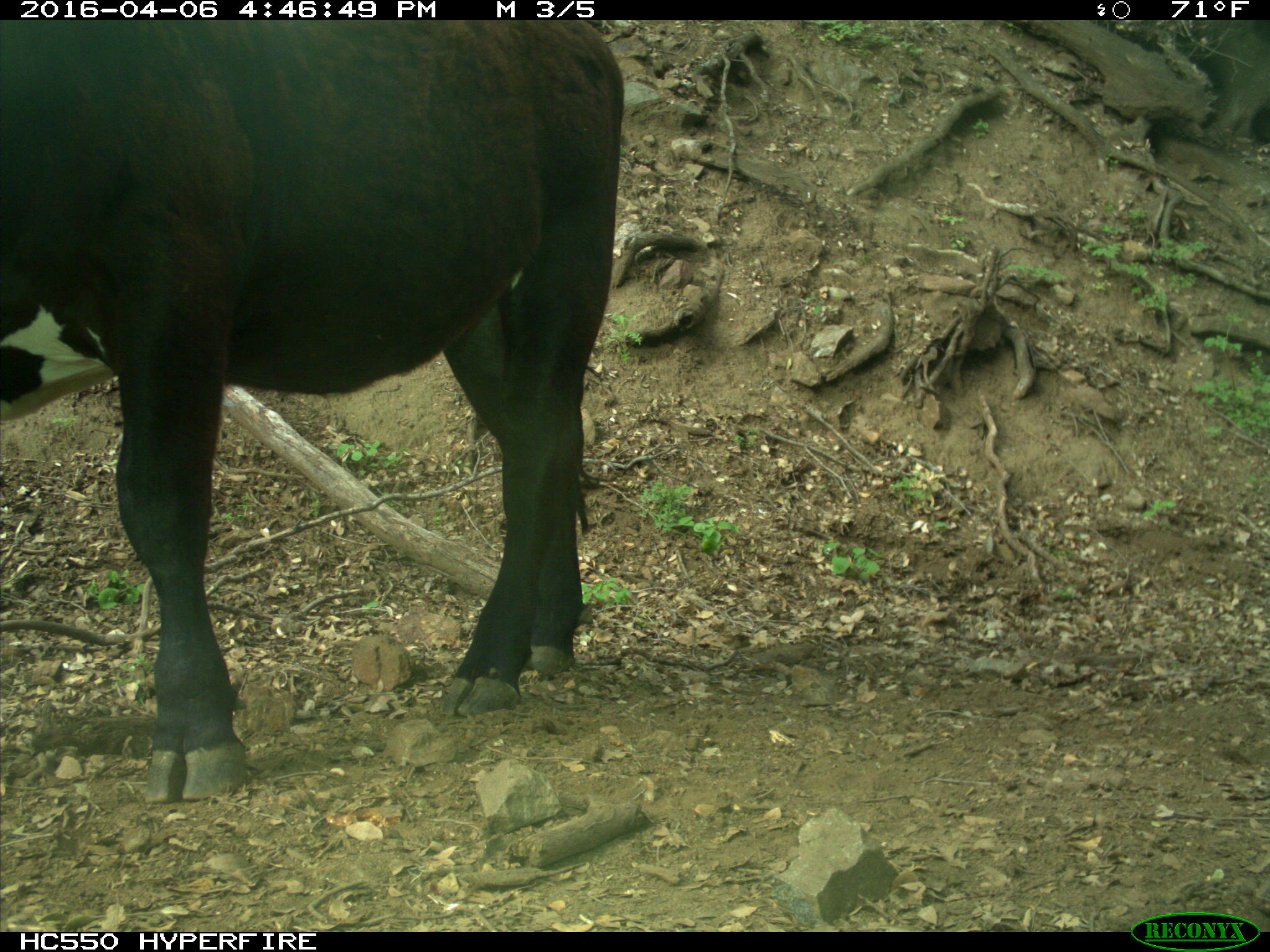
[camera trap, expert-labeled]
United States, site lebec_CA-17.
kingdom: Animalia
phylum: Chordata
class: Mammalia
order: Artiodactyla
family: Bovidae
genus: Bos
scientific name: Bos taurus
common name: domestic cow